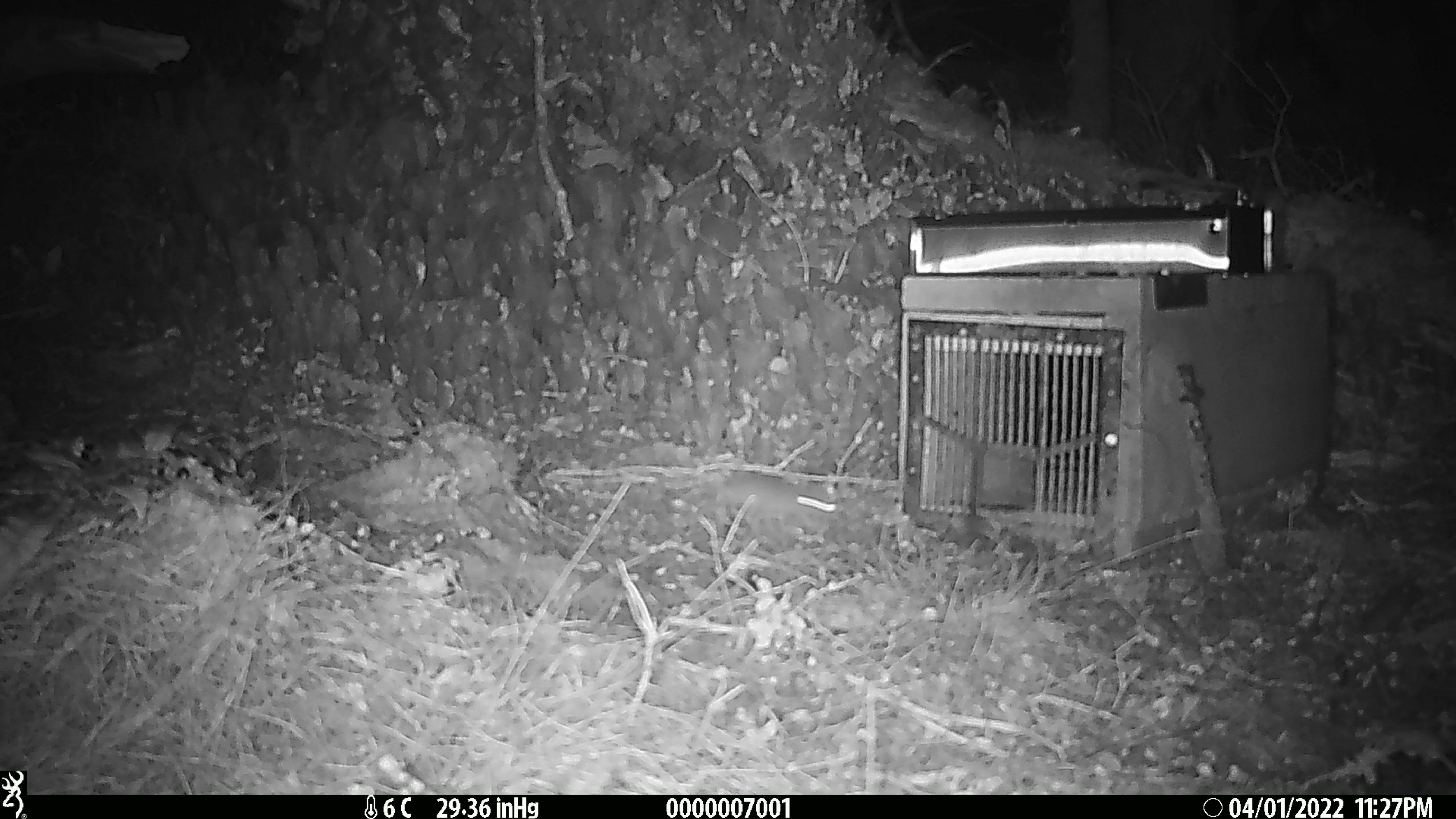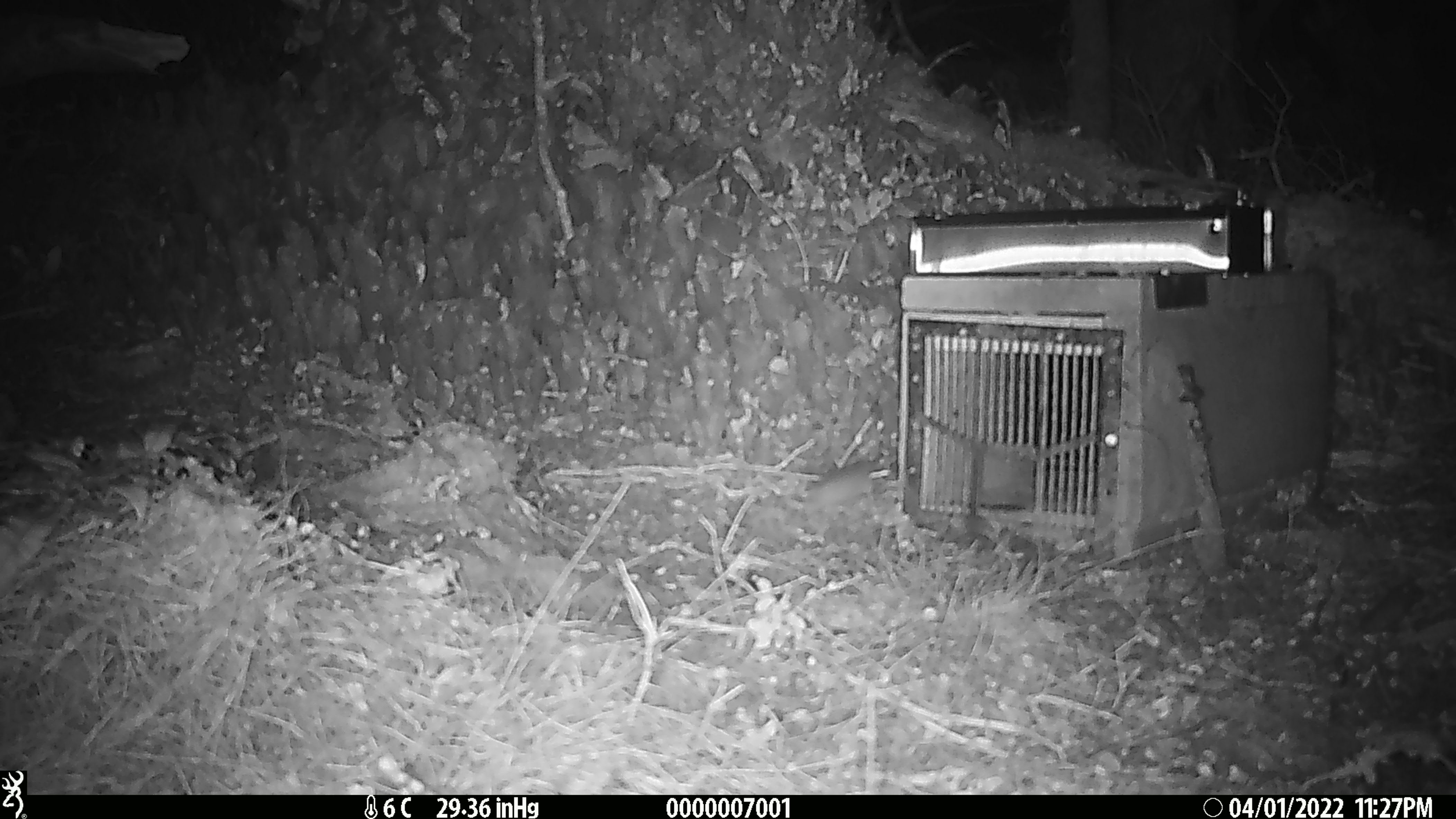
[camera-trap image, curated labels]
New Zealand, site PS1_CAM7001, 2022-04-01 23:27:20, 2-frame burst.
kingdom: Animalia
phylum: Chordata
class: Mammalia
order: Rodentia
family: Muridae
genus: Mus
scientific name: Mus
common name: mouse